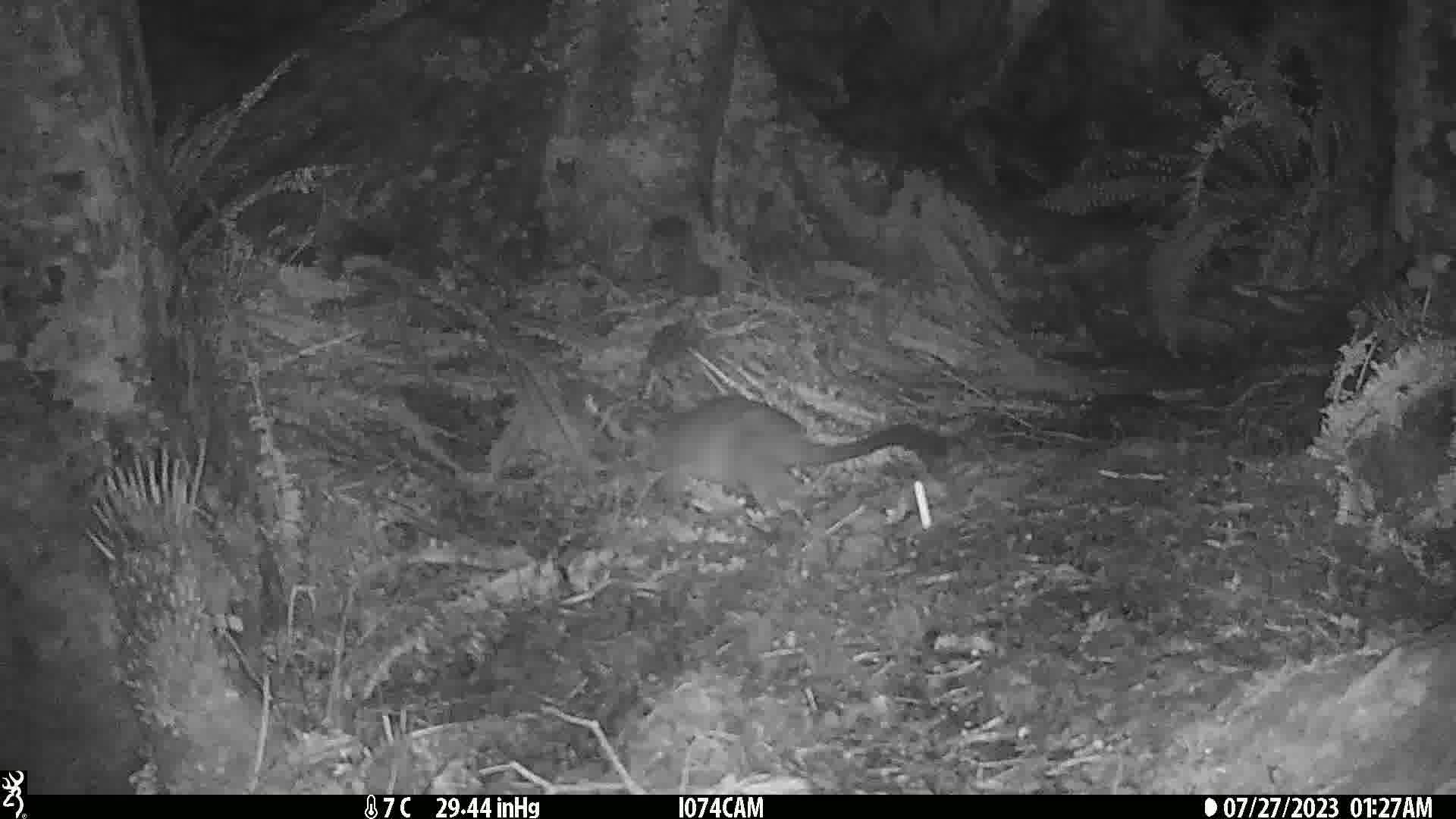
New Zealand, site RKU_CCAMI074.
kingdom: Animalia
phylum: Chordata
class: Mammalia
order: Diprotodontia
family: Phalangeridae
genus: Trichosurus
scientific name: Trichosurus vulpecula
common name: common brushtail possum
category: possum